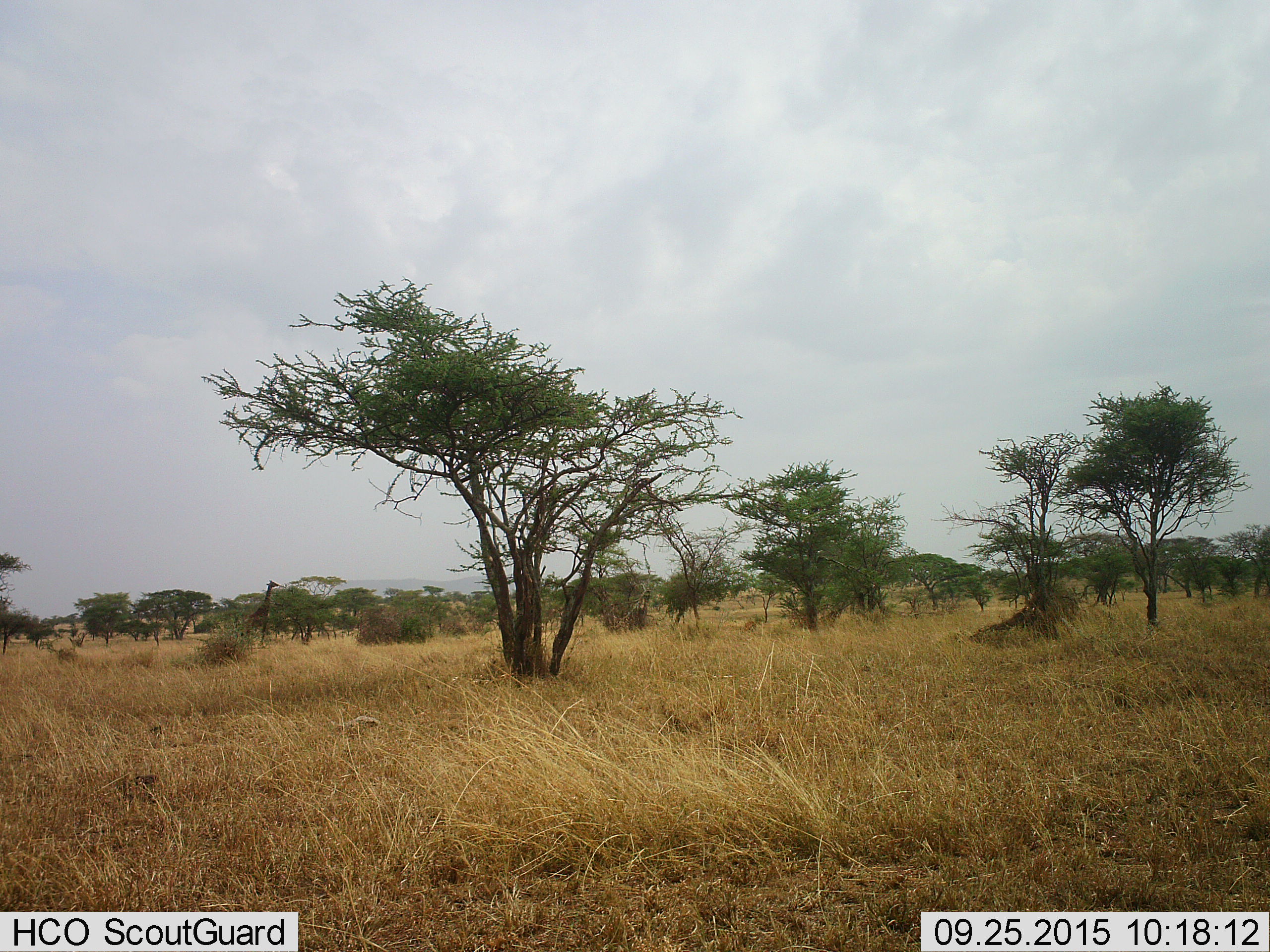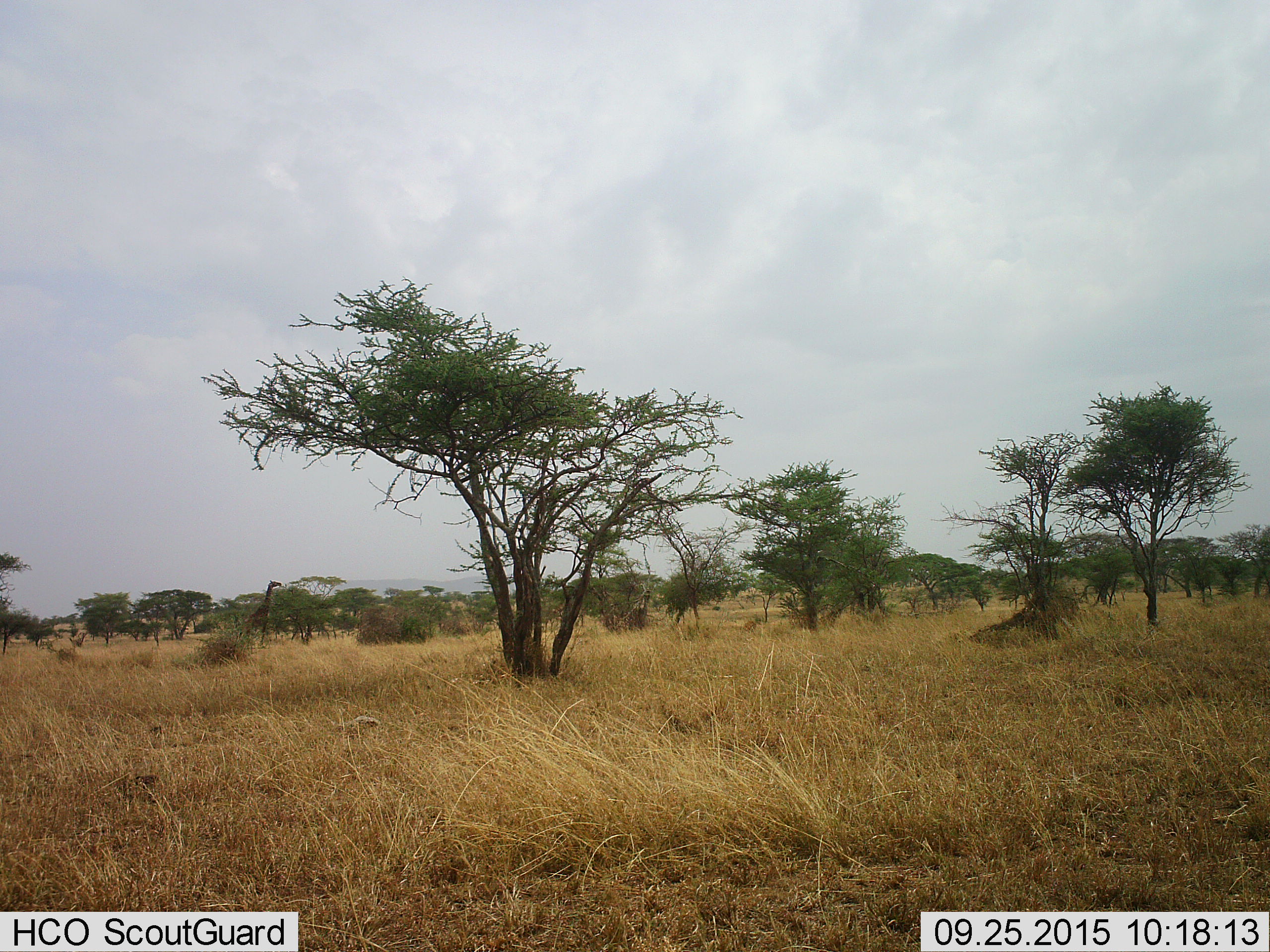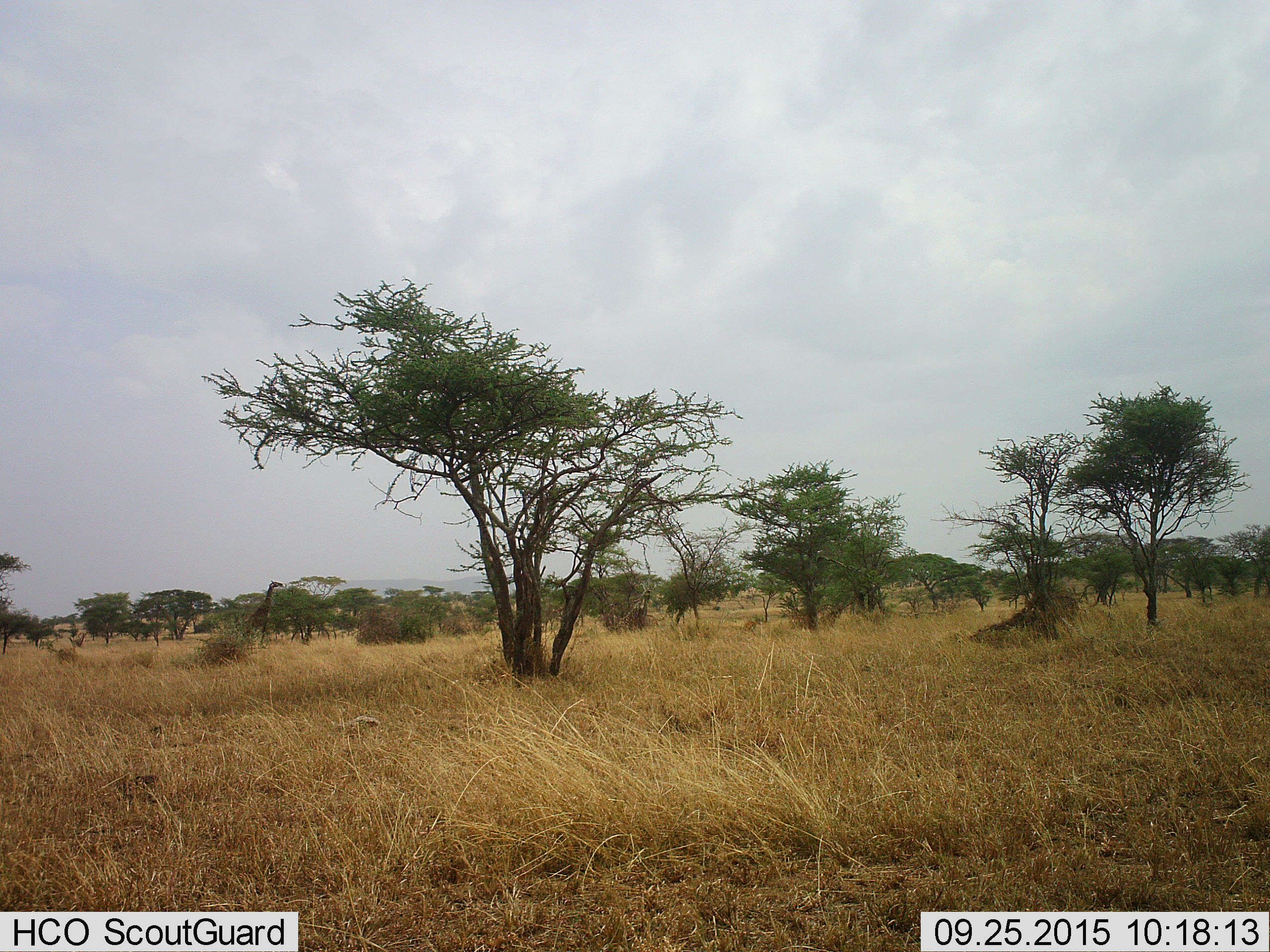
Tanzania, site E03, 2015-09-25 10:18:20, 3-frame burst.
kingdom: Animalia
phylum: Chordata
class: Mammalia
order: Artiodactyla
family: Giraffidae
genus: Giraffa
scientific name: Giraffa camelopardalis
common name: giraffe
Giraffe (Giraffa camelopardalis), count 1. Behavior (volunteer vote fractions): standing 45%, resting 0%, moving 0%, interacting 0%. Young present (vote fraction): 0%. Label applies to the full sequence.